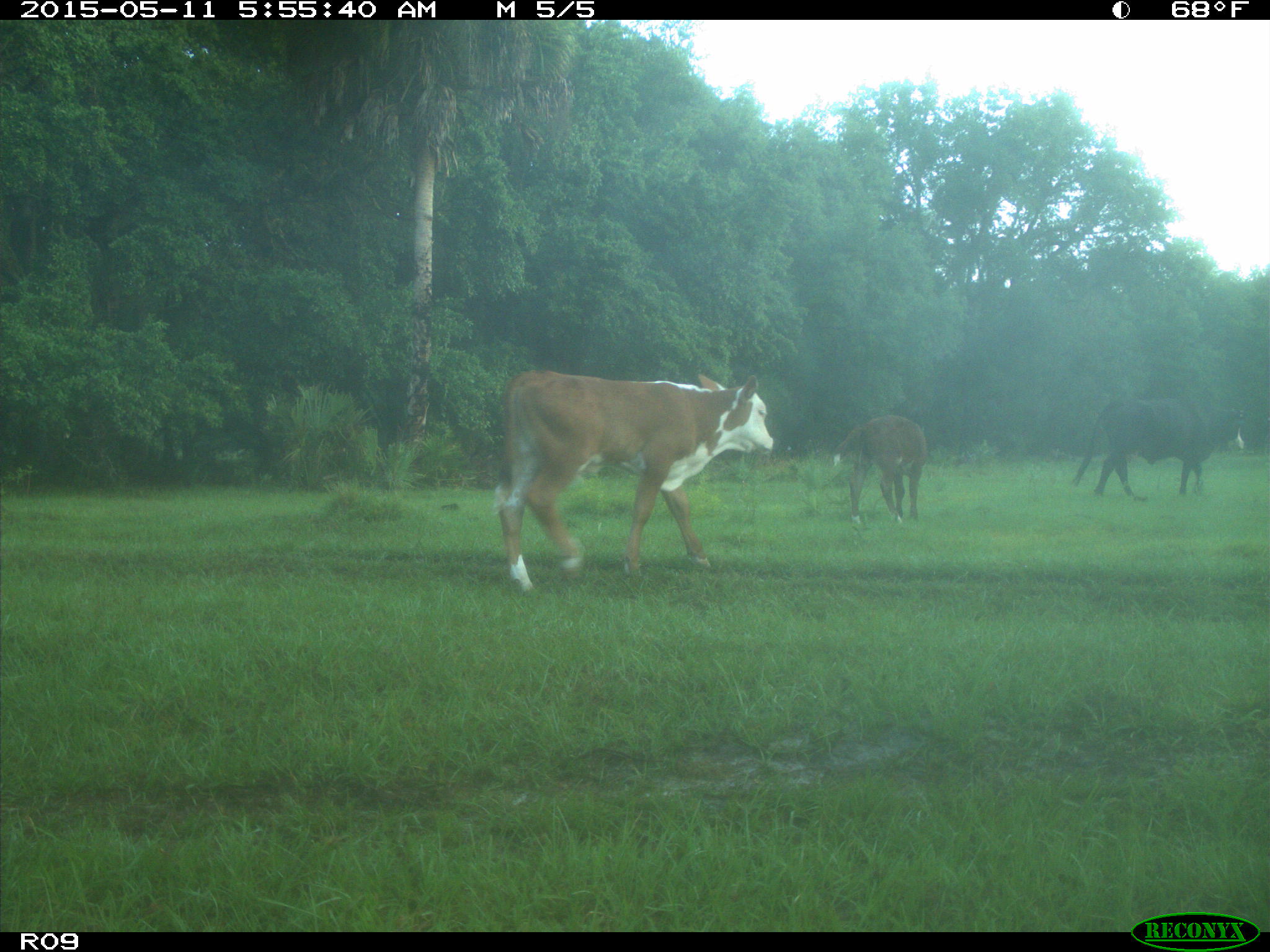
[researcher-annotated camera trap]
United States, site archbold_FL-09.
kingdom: Animalia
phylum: Chordata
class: Mammalia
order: Artiodactyla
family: Bovidae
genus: Bos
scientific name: Bos taurus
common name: domestic cow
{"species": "Bos taurus (domestic cow)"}